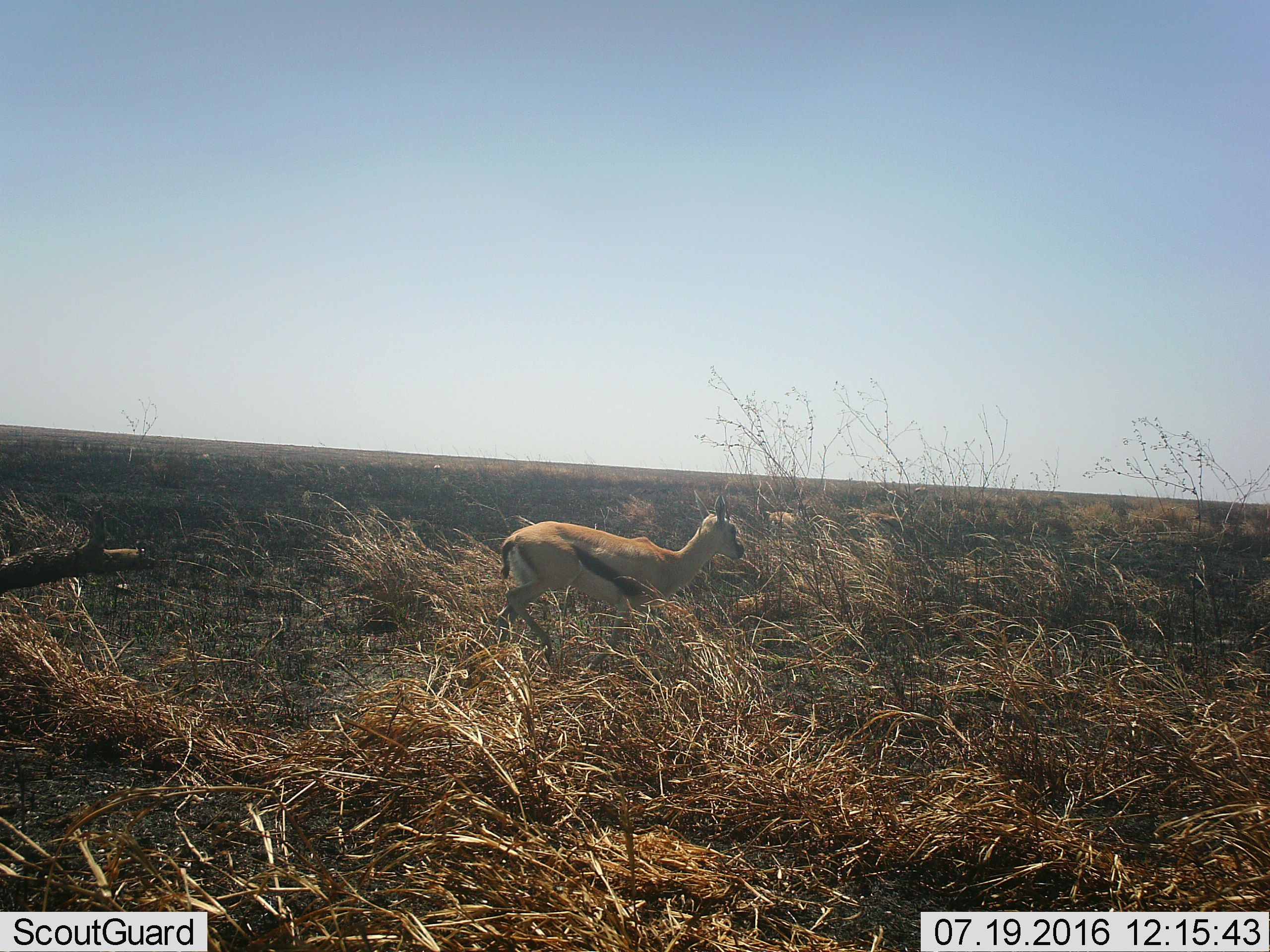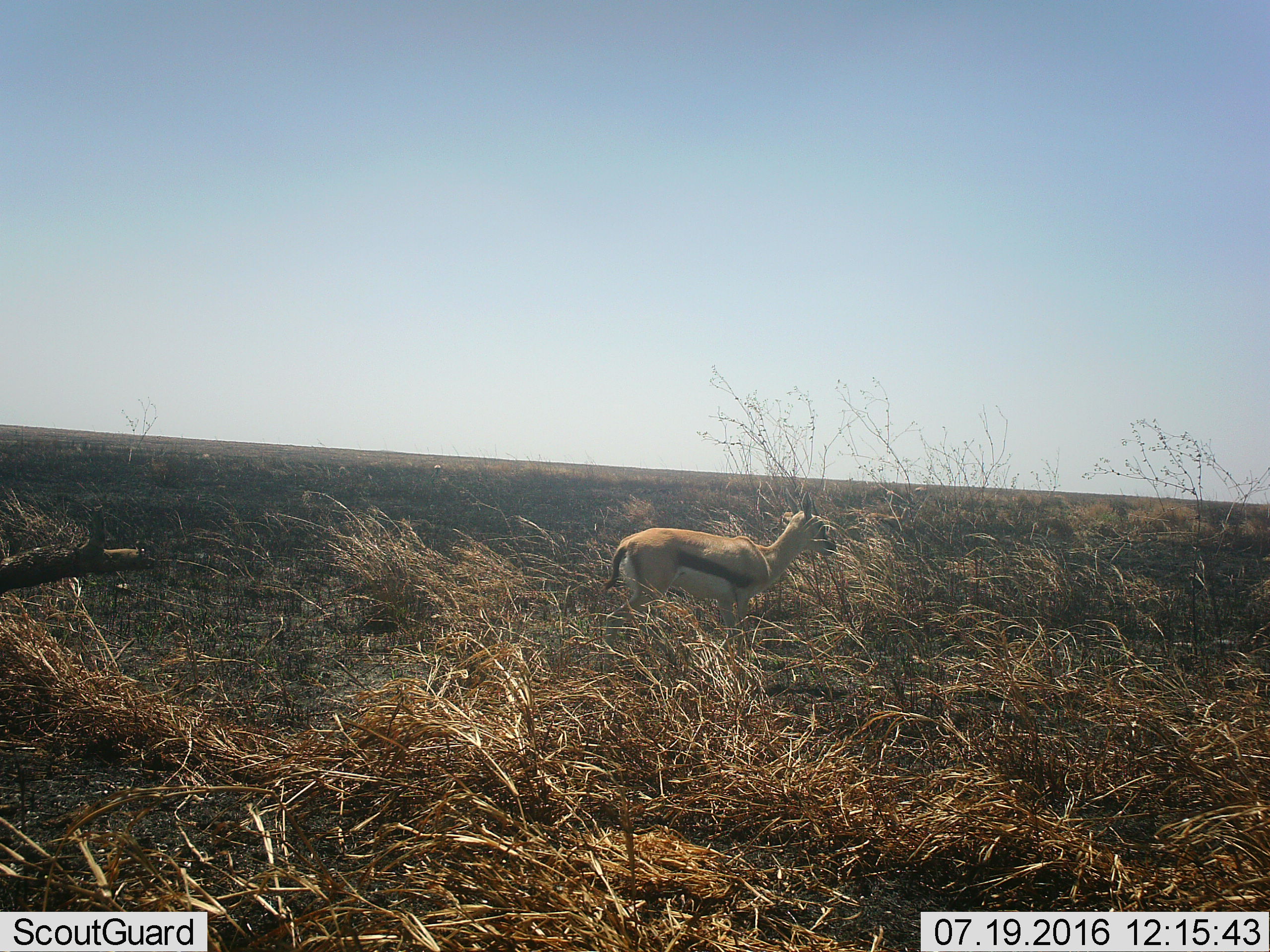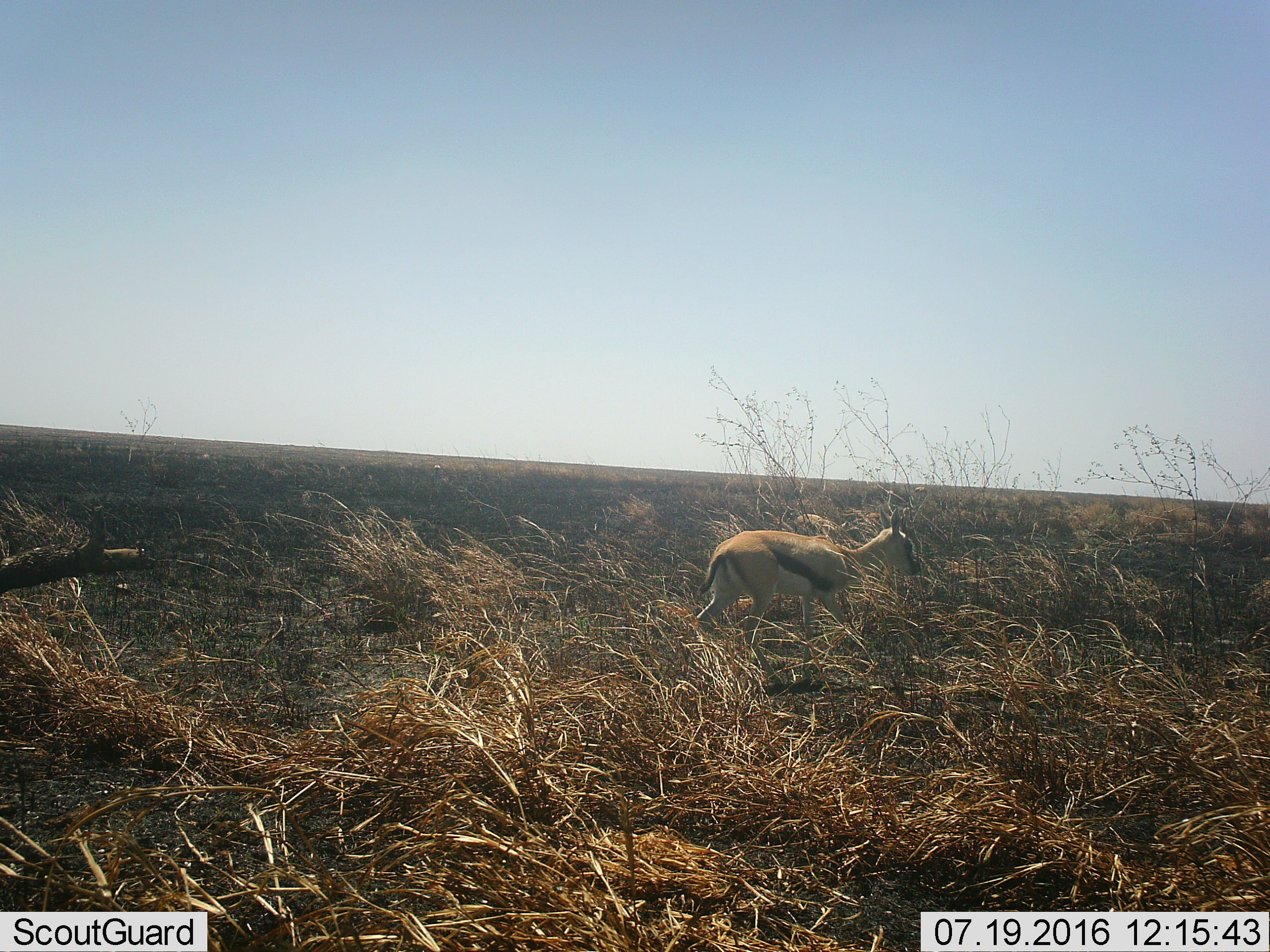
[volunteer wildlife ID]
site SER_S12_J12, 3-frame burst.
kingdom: Animalia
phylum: Chordata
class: Mammalia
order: Artiodactyla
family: Bovidae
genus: Eudorcas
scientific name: Eudorcas thomsonii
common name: thomson's gazelle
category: gazellethomsons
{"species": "gazellethomsons (thomson's gazelle) (Eudorcas thomsonii)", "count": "1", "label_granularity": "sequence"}